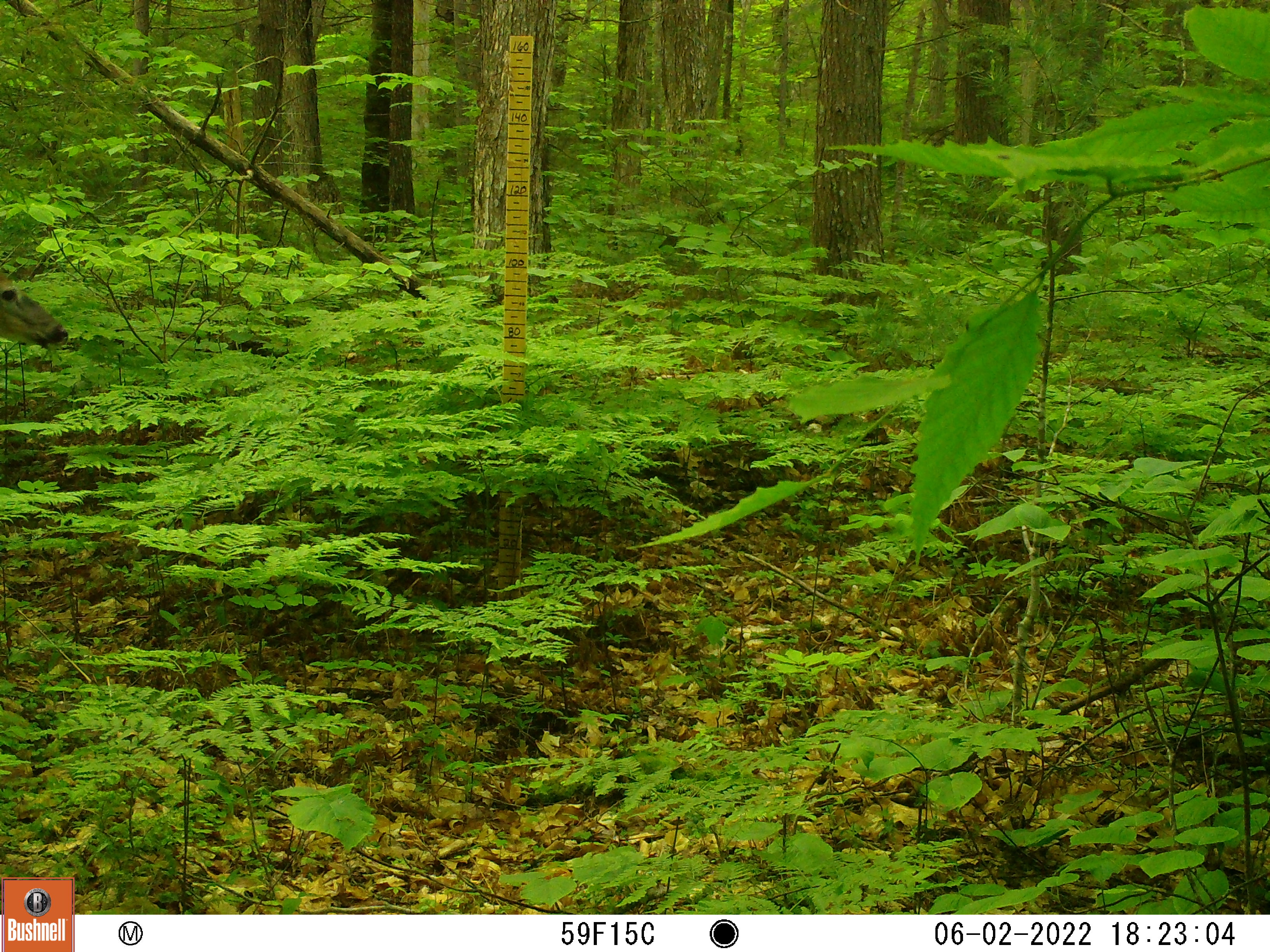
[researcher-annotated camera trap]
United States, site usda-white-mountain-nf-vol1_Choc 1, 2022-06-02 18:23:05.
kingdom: Animalia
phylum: Chordata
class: Mammalia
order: Artiodactyla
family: Cervidae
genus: Odocoileus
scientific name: Odocoileus virginianus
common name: white-tailed deer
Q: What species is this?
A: White-tailed deer (Odocoileus virginianus).